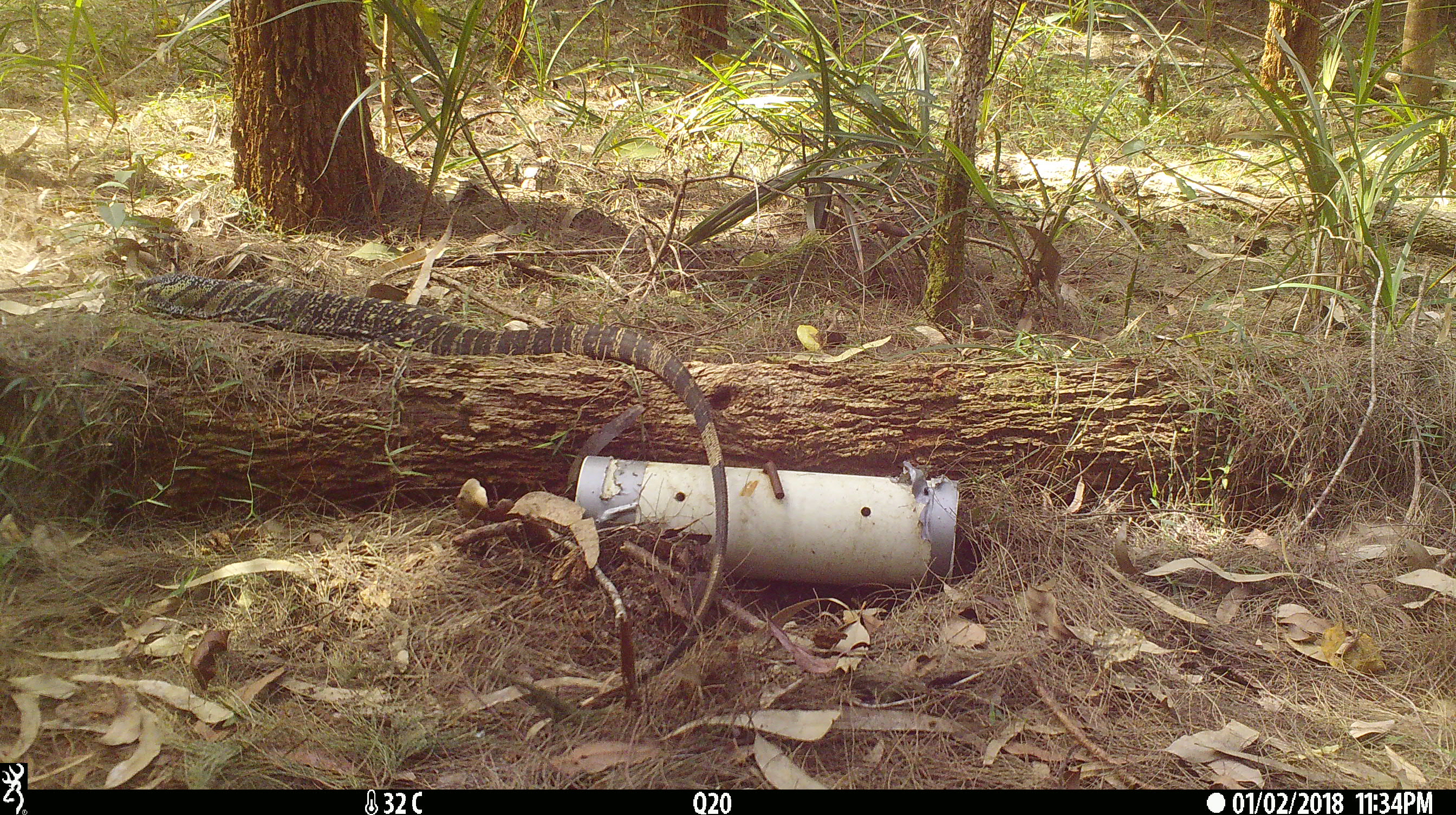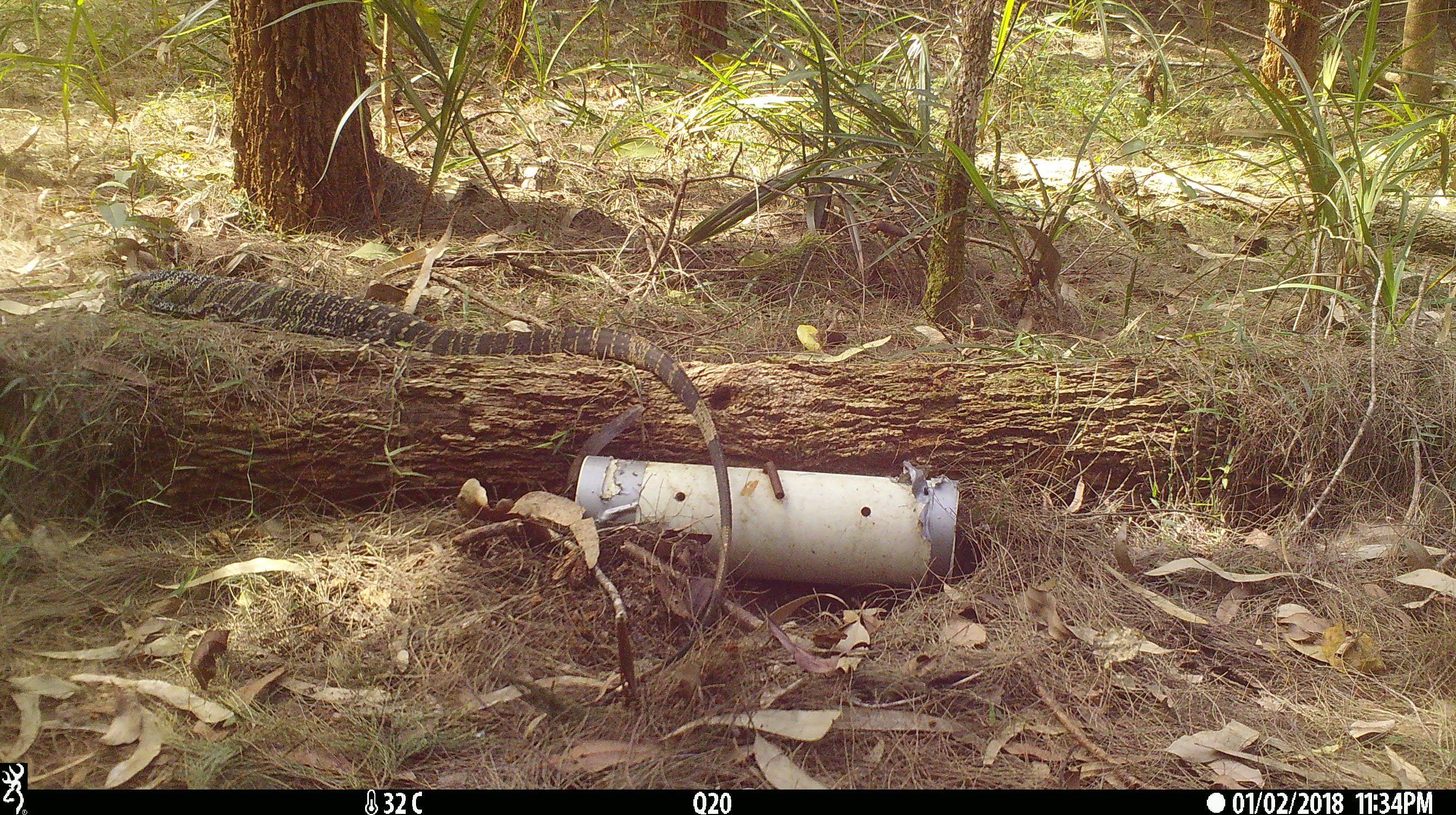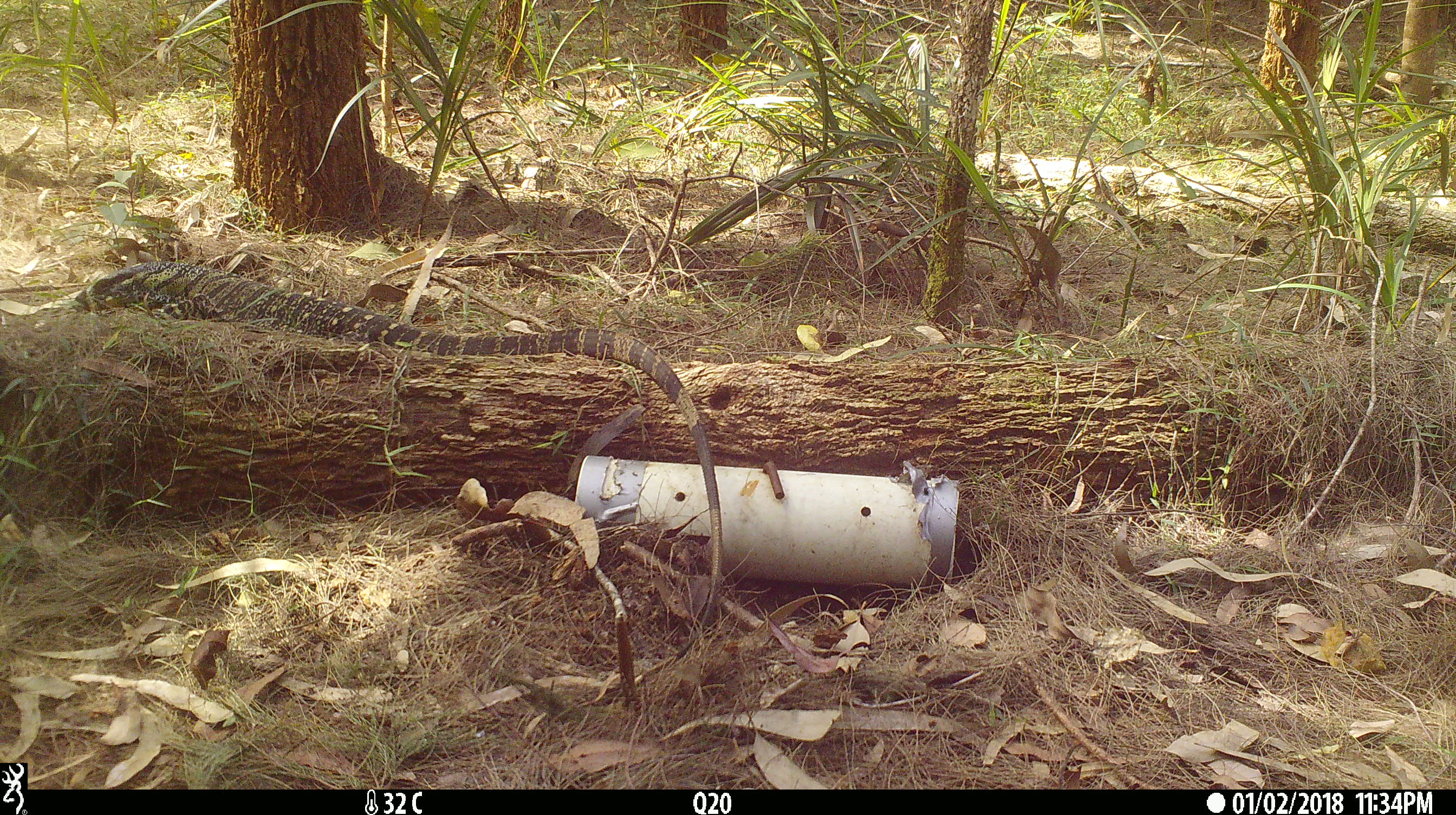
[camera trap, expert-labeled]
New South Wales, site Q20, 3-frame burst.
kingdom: Animalia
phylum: Chordata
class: Reptilia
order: Squamata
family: Varanidae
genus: Varanus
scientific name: Varanus varius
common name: lace monitor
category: goanna